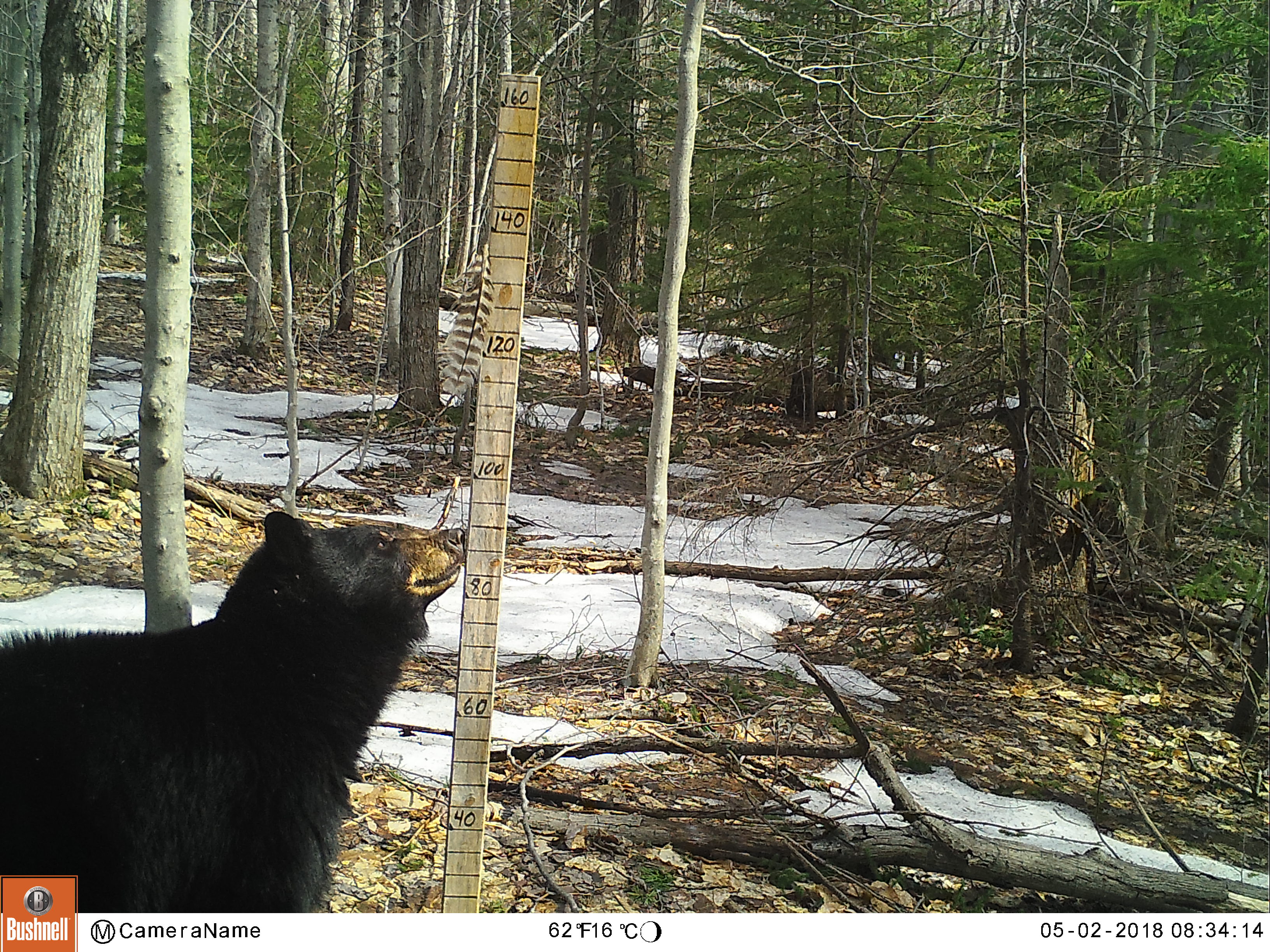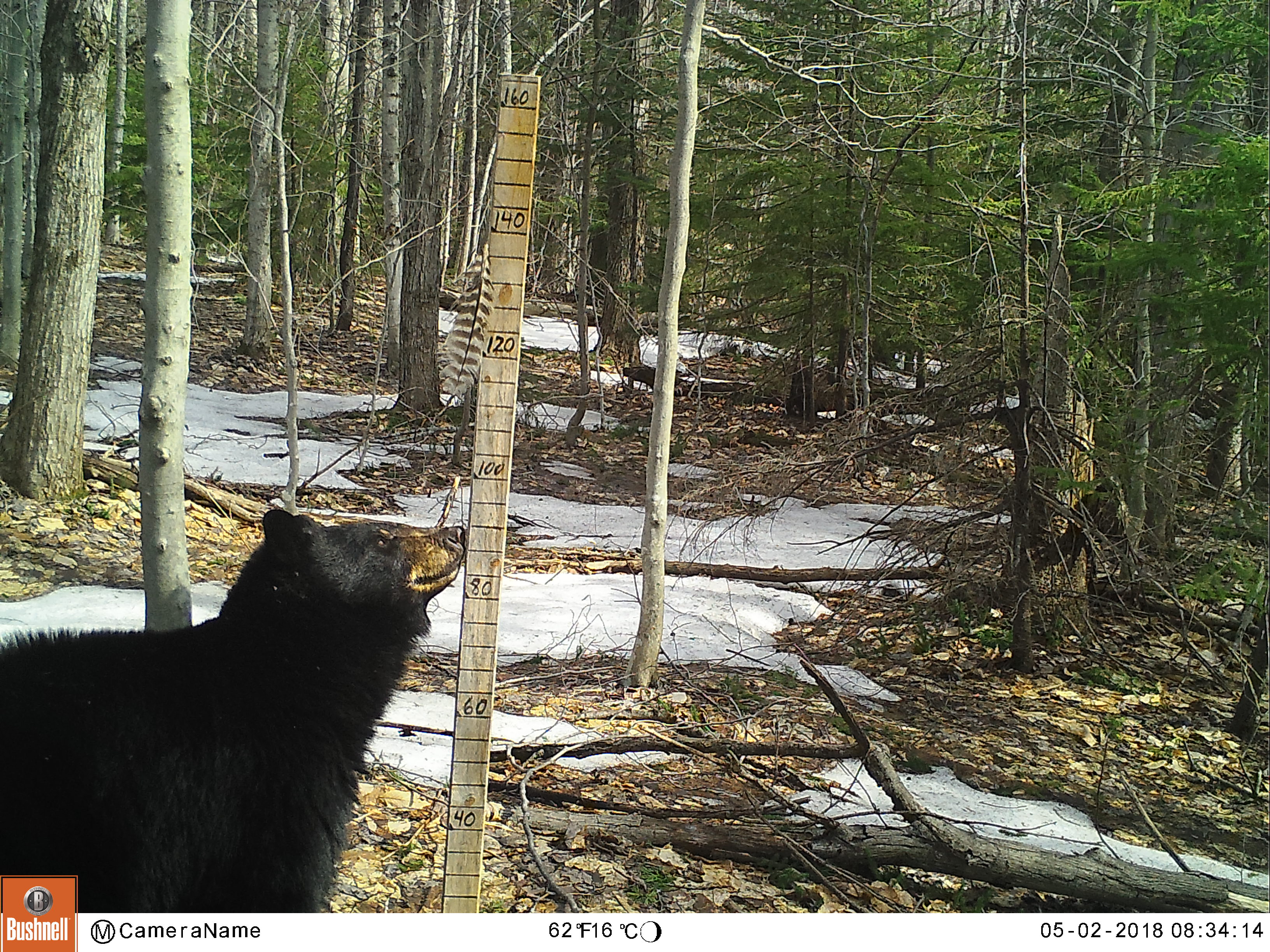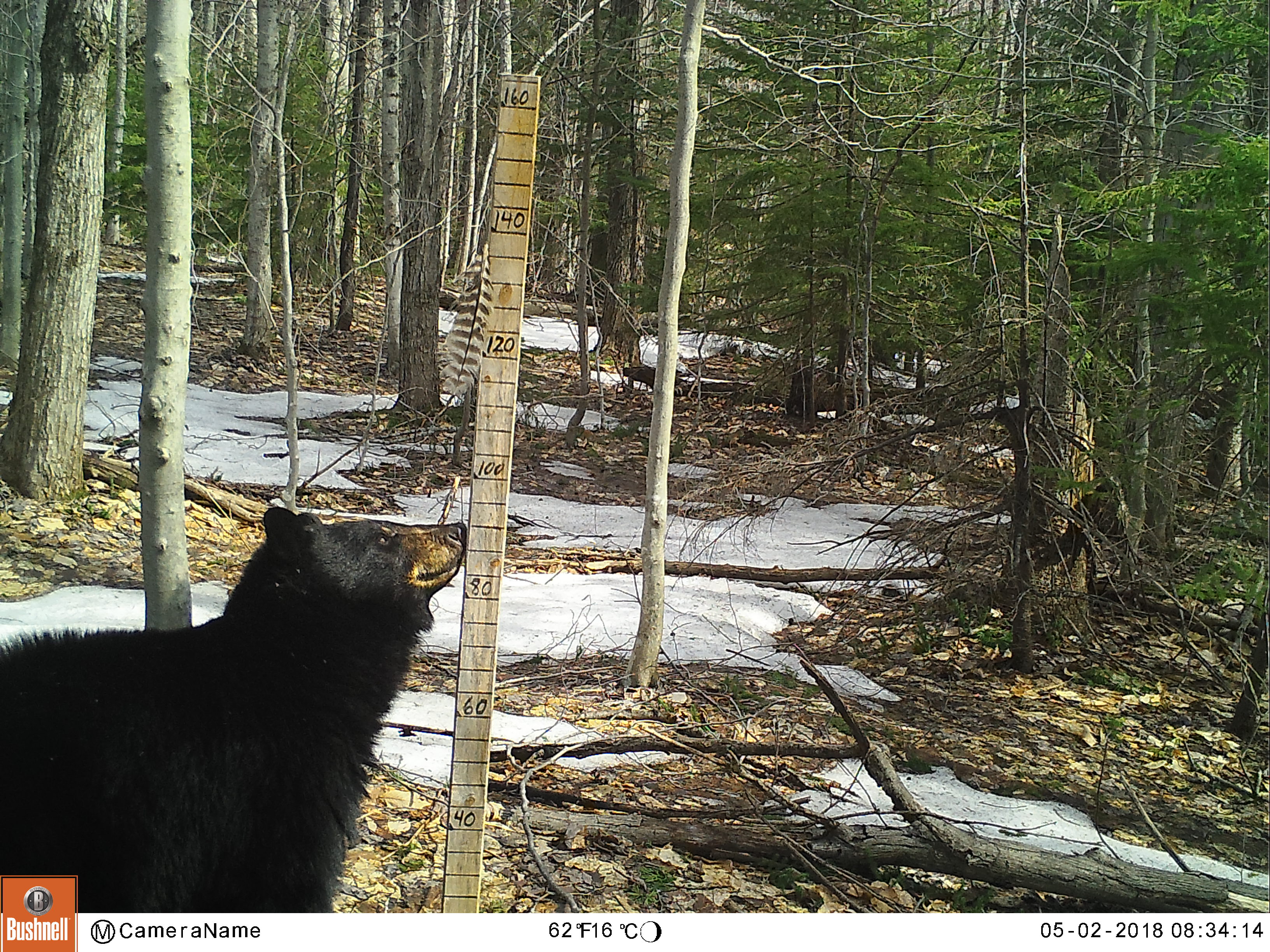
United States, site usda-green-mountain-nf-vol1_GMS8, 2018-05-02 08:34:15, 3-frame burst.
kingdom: Animalia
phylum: Chordata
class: Mammalia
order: Carnivora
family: Ursidae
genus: Ursus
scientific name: Ursus americanus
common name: black bear